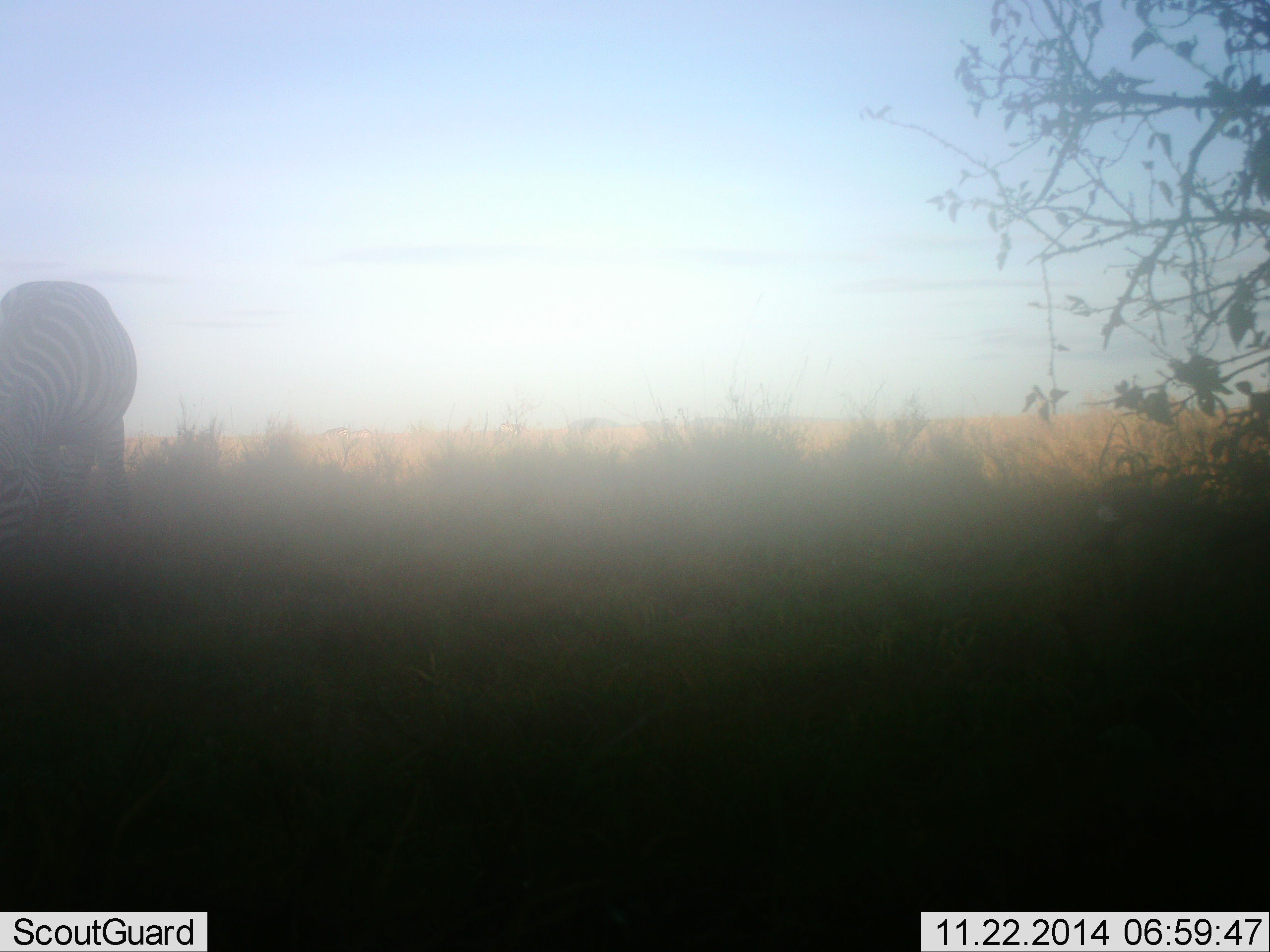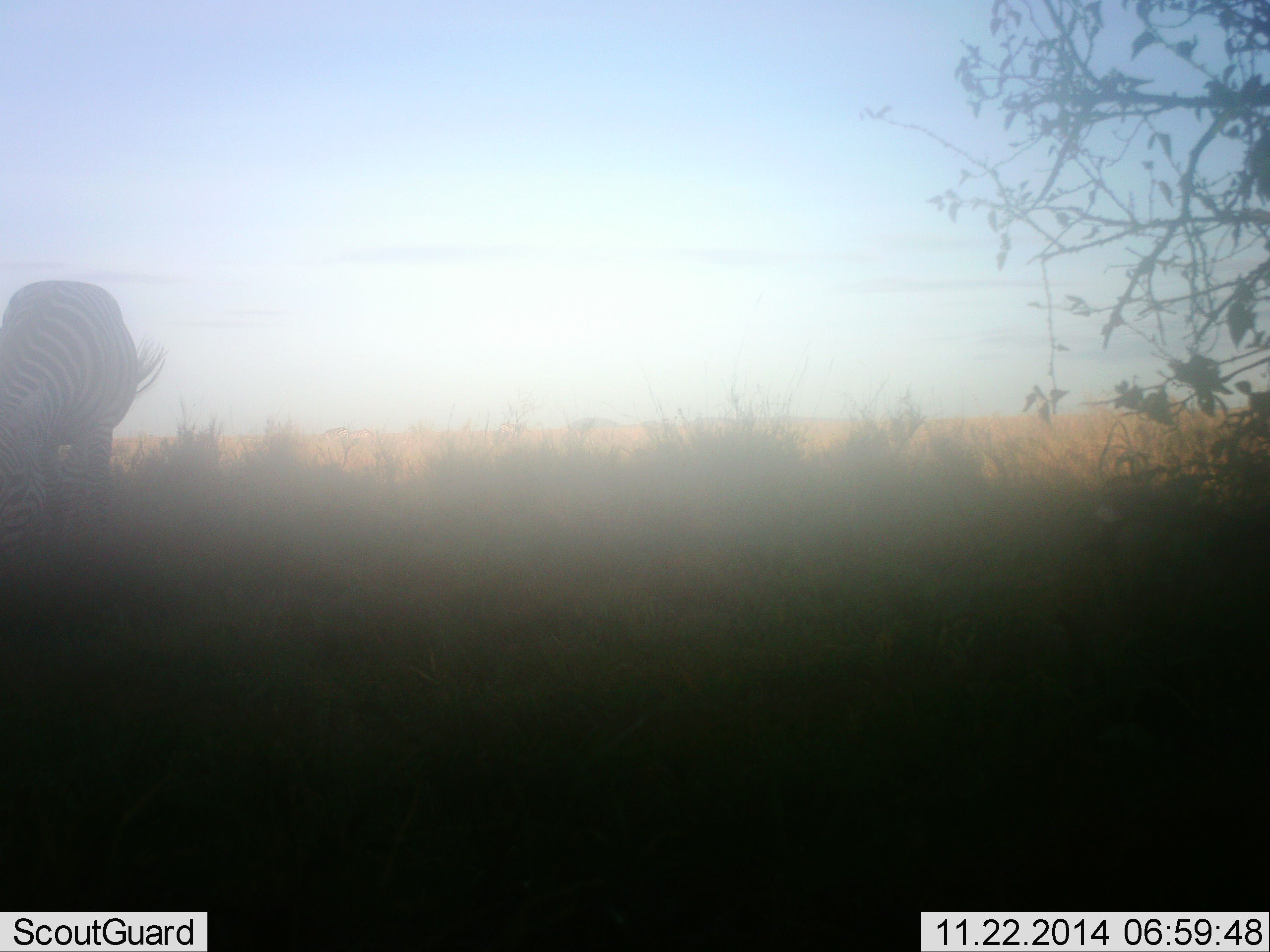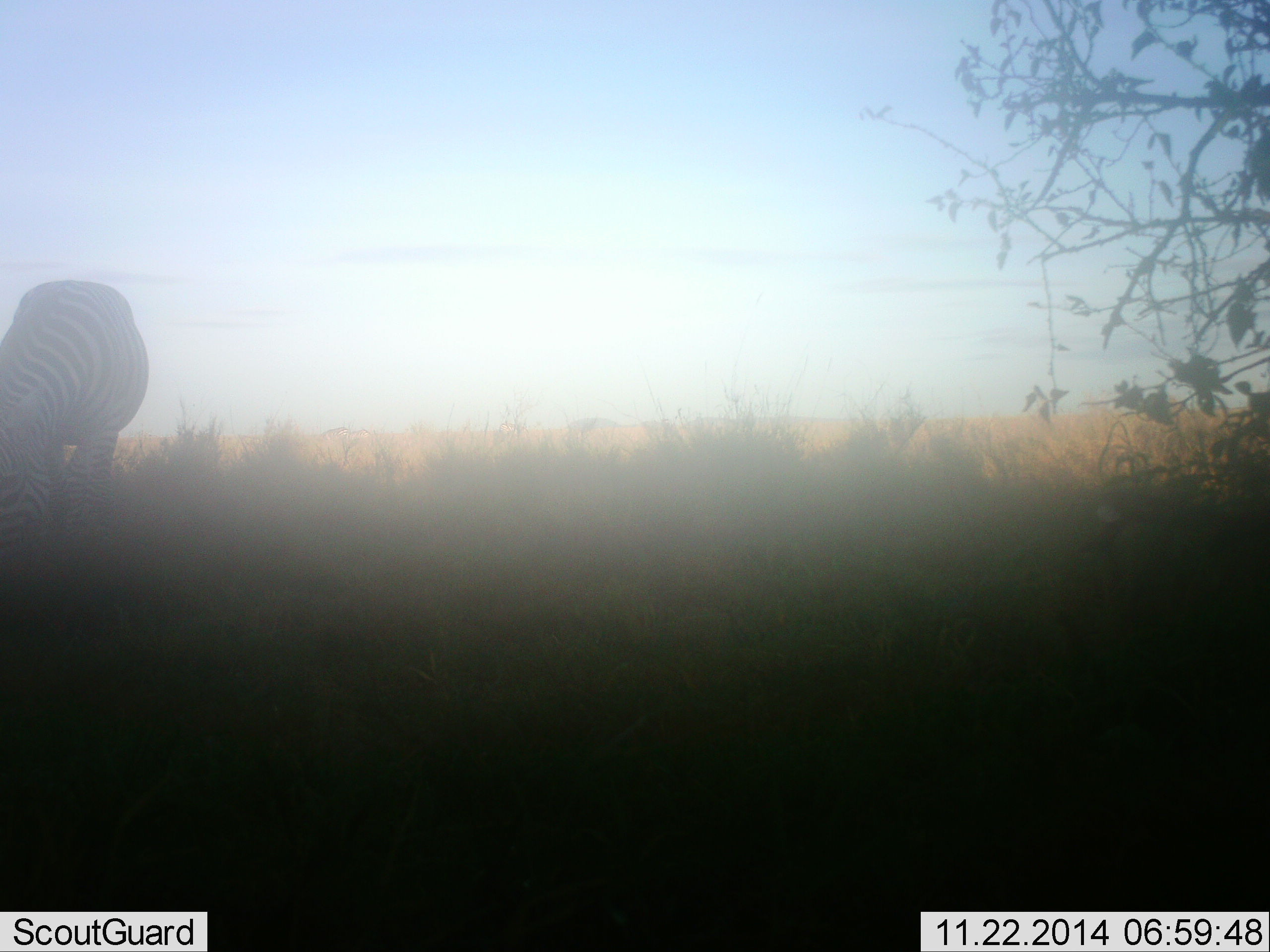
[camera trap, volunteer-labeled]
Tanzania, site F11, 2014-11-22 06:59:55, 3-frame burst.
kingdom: Animalia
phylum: Chordata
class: Mammalia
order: Perissodactyla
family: Equidae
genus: Equus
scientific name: Equus quagga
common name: plains zebra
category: zebra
Zebra (plains zebra) (Equus quagga), count 1. Behavior (volunteer vote fractions): standing 60%, resting 0%, moving 0%, interacting 0%. Young present (vote fraction): 0%. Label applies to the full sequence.